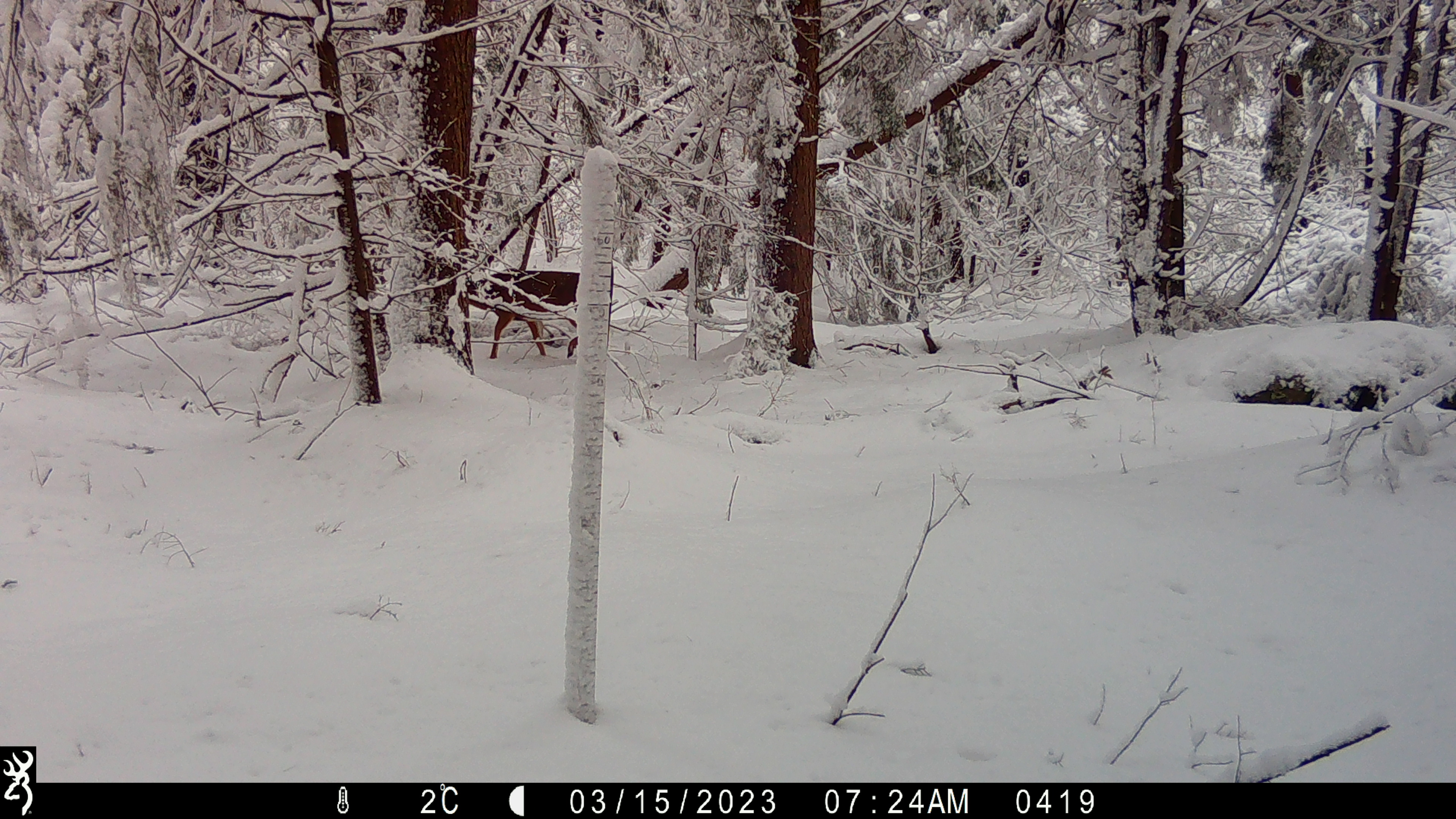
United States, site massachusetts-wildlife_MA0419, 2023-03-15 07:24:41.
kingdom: Animalia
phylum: Chordata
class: Mammalia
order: Artiodactyla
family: Cervidae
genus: Odocoileus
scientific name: Odocoileus virginianus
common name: white-tailed deer